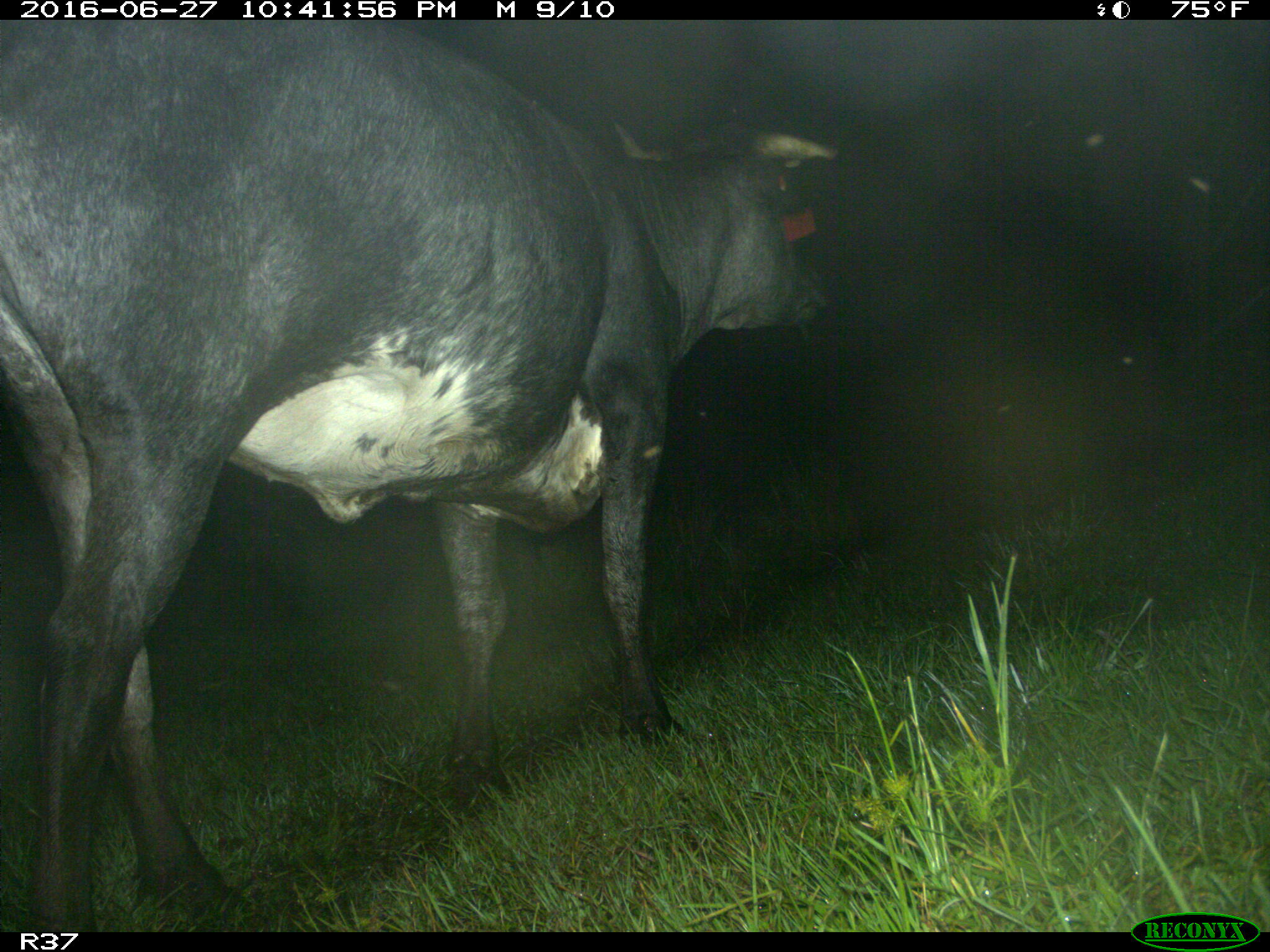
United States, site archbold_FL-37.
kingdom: Animalia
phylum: Chordata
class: Mammalia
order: Artiodactyla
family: Bovidae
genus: Bos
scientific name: Bos taurus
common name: domestic cow